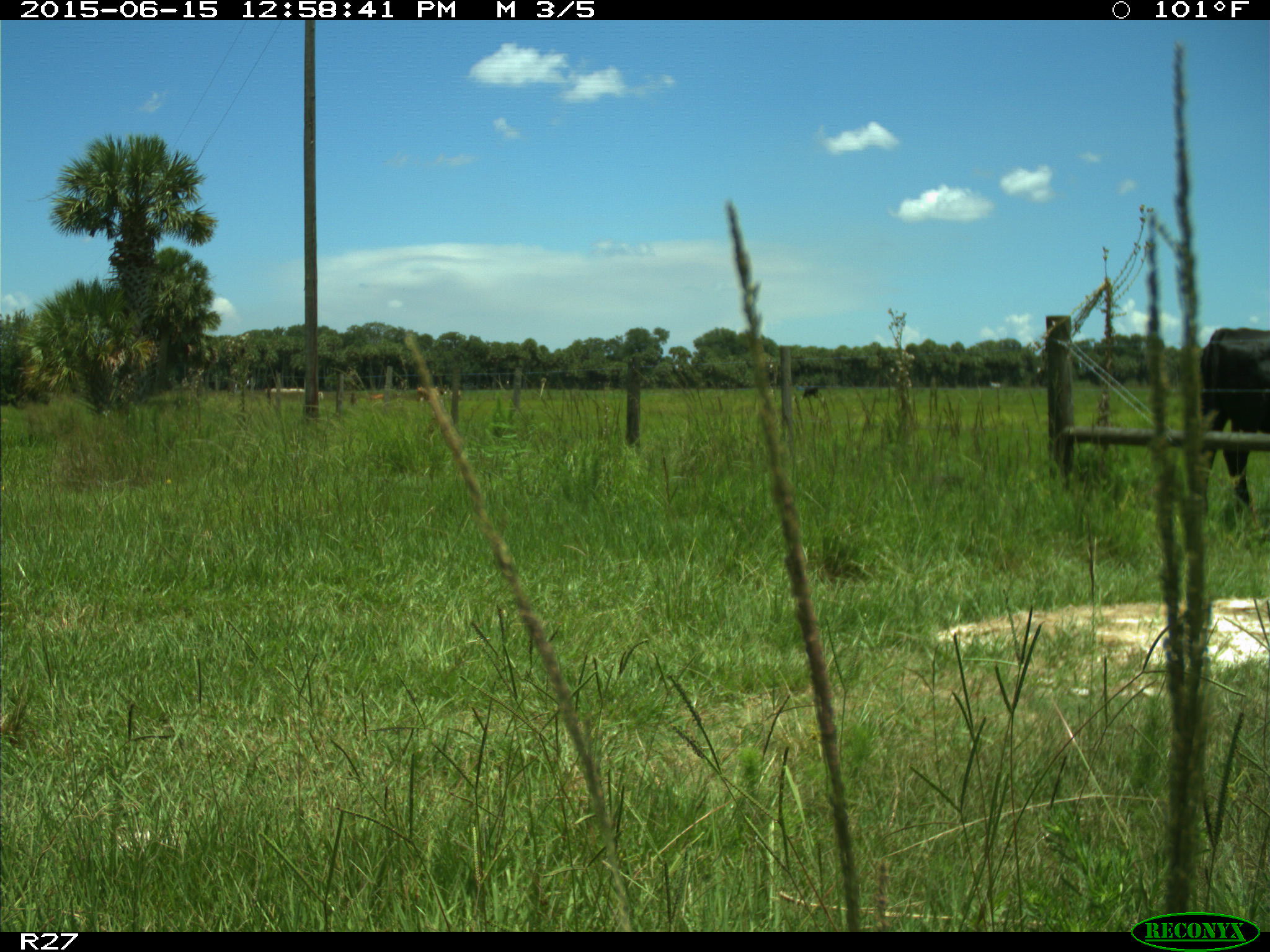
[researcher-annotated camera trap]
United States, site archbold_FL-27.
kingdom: Animalia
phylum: Chordata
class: Mammalia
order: Artiodactyla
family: Bovidae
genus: Bos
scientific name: Bos taurus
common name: domestic cow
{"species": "Bos taurus (domestic cow)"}